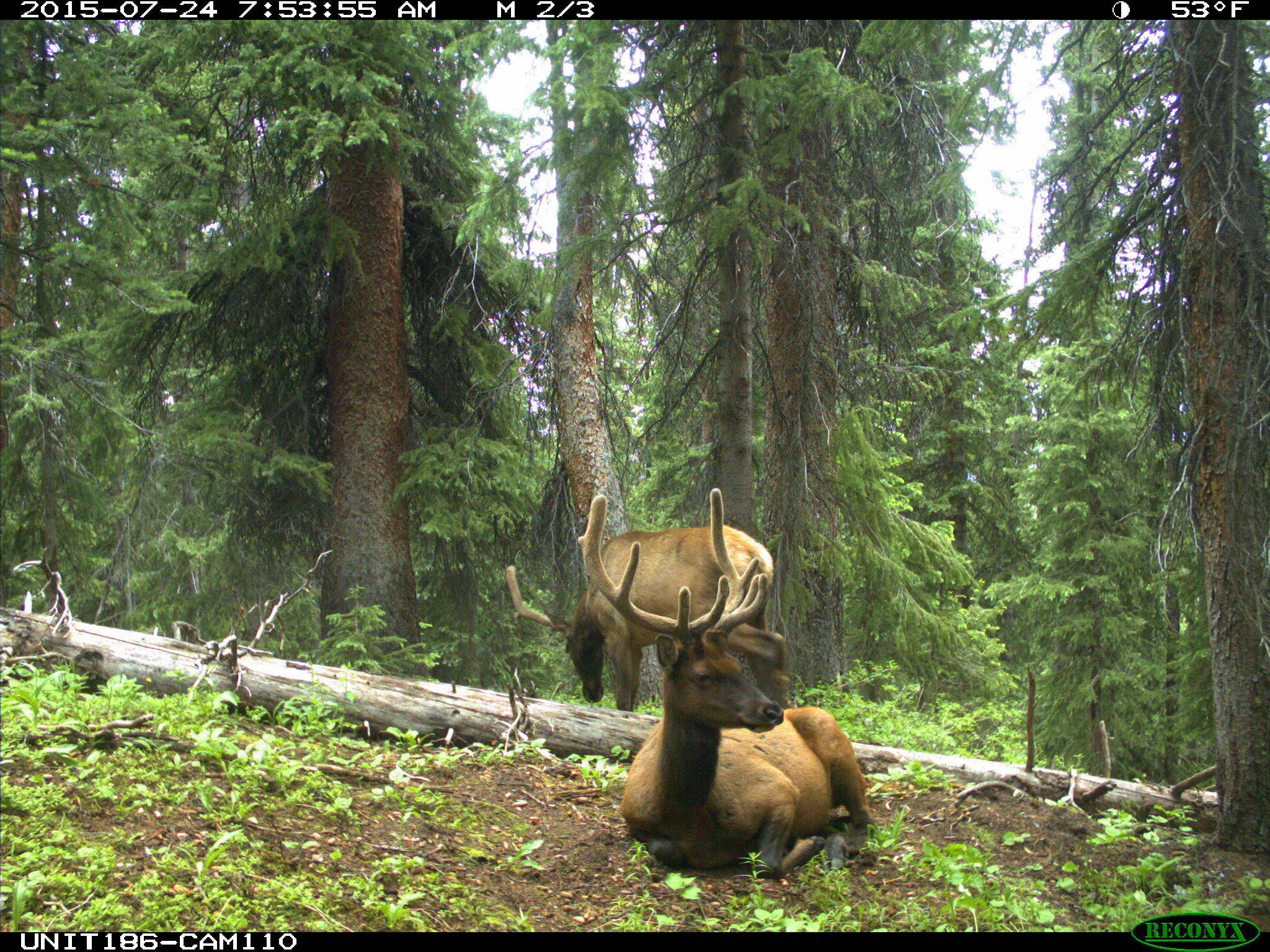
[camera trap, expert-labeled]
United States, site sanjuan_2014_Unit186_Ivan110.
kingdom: Animalia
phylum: Chordata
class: Mammalia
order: Artiodactyla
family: Cervidae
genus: Cervus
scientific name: Cervus elaphus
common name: red deer